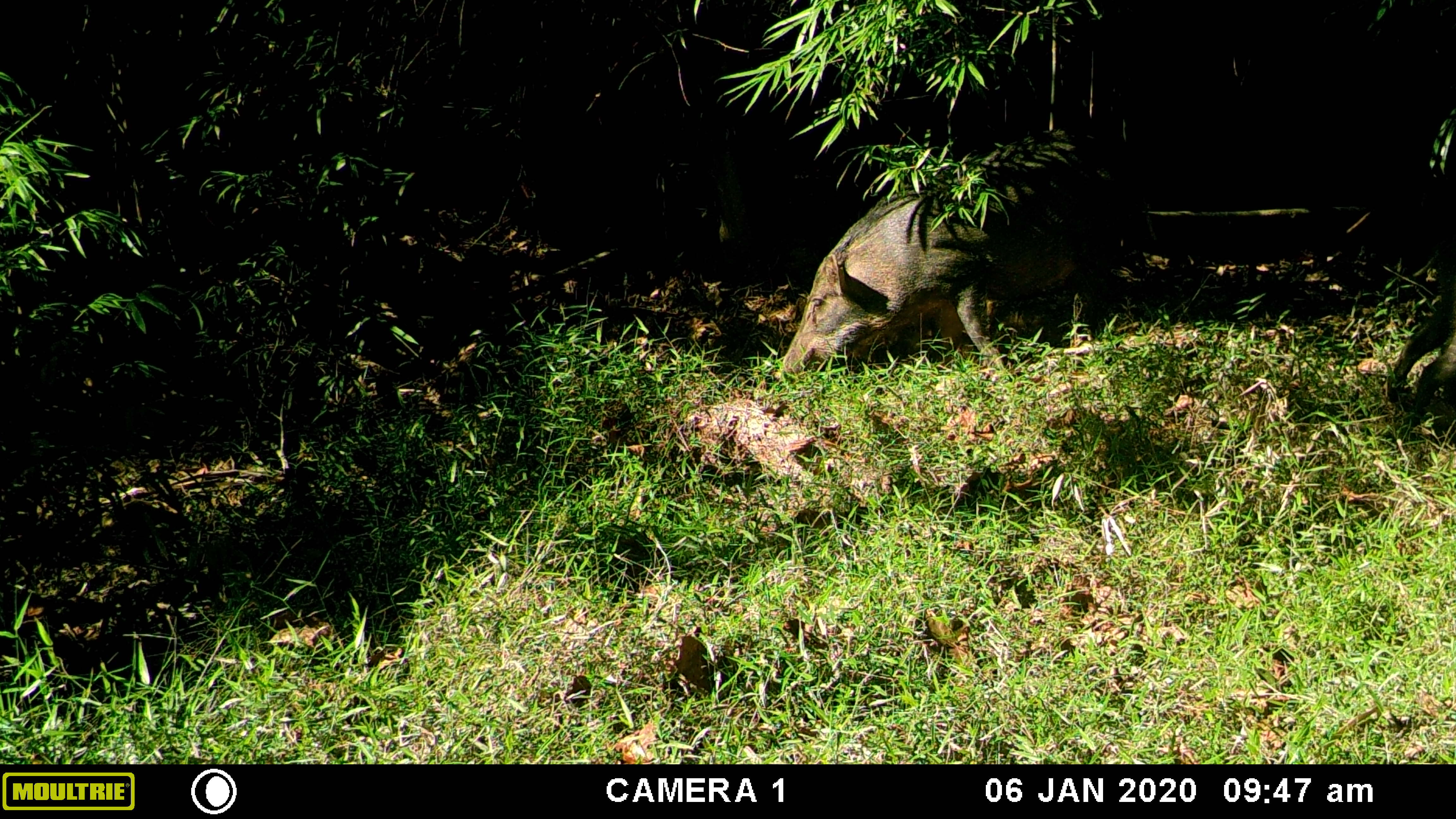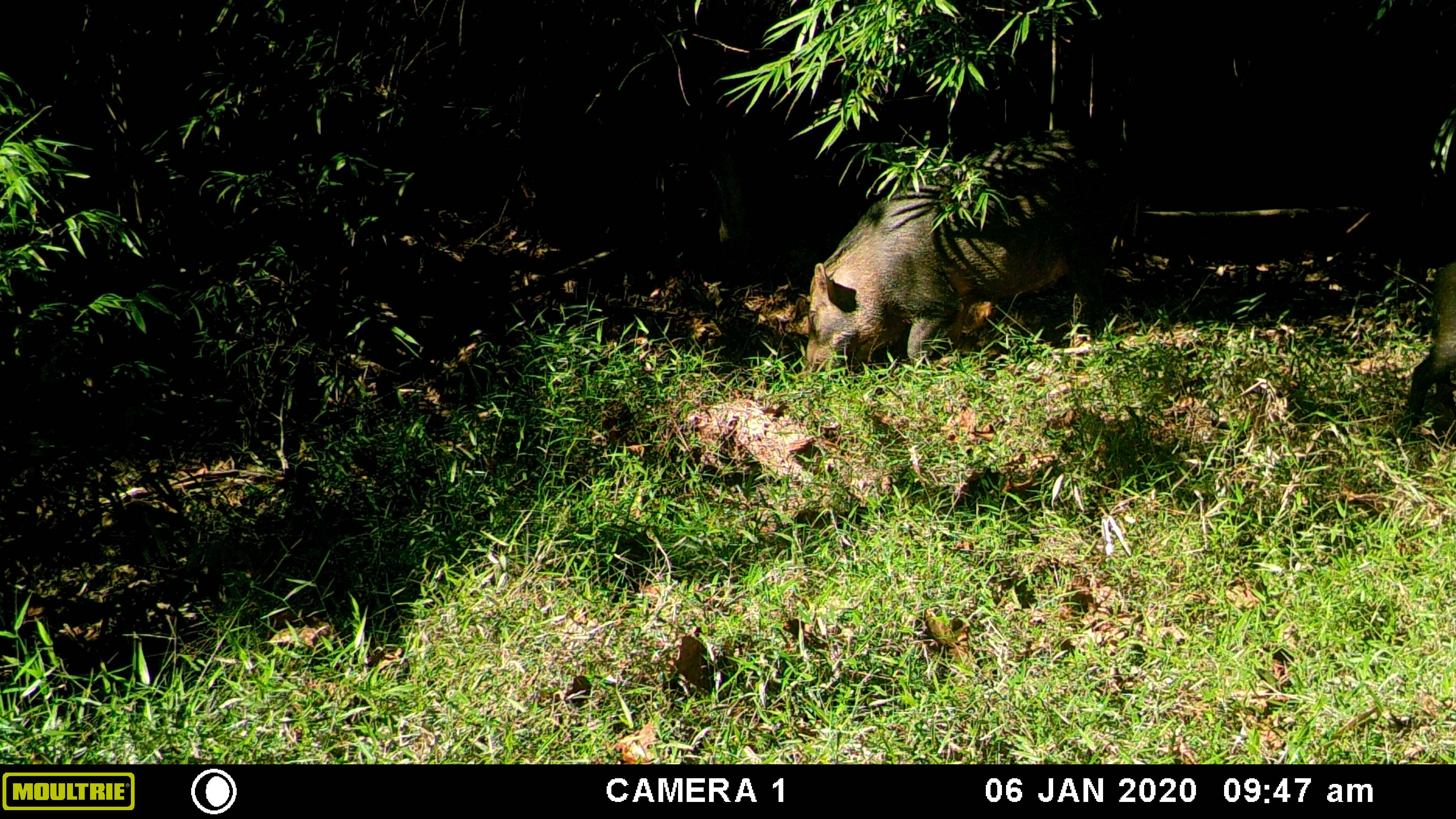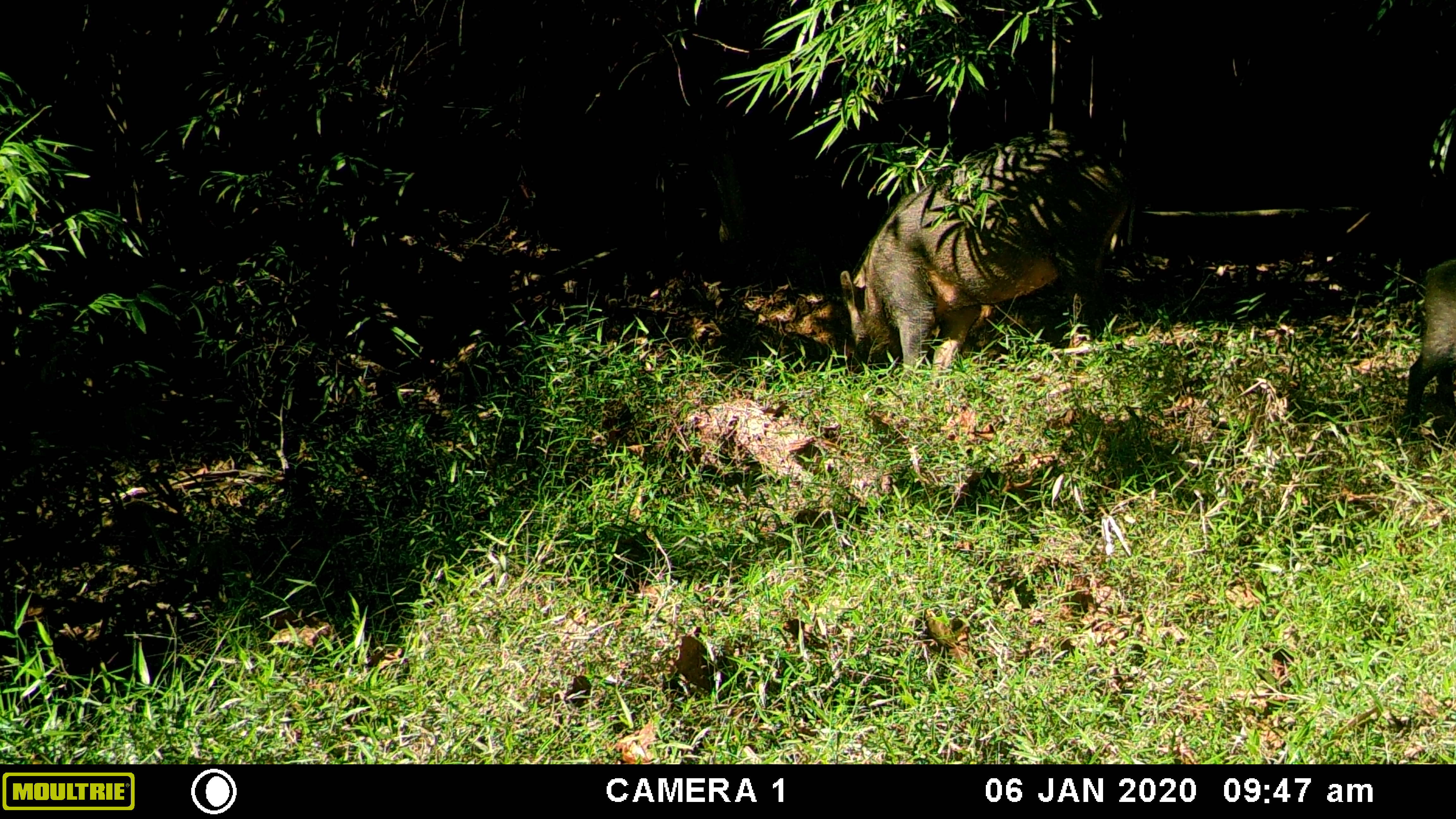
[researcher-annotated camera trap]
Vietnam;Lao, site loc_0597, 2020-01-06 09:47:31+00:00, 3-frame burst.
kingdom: Animalia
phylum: Chordata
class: Mammalia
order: Artiodactyla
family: Suidae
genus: Sus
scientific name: Sus scrofa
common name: eurasian wild pig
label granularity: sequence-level